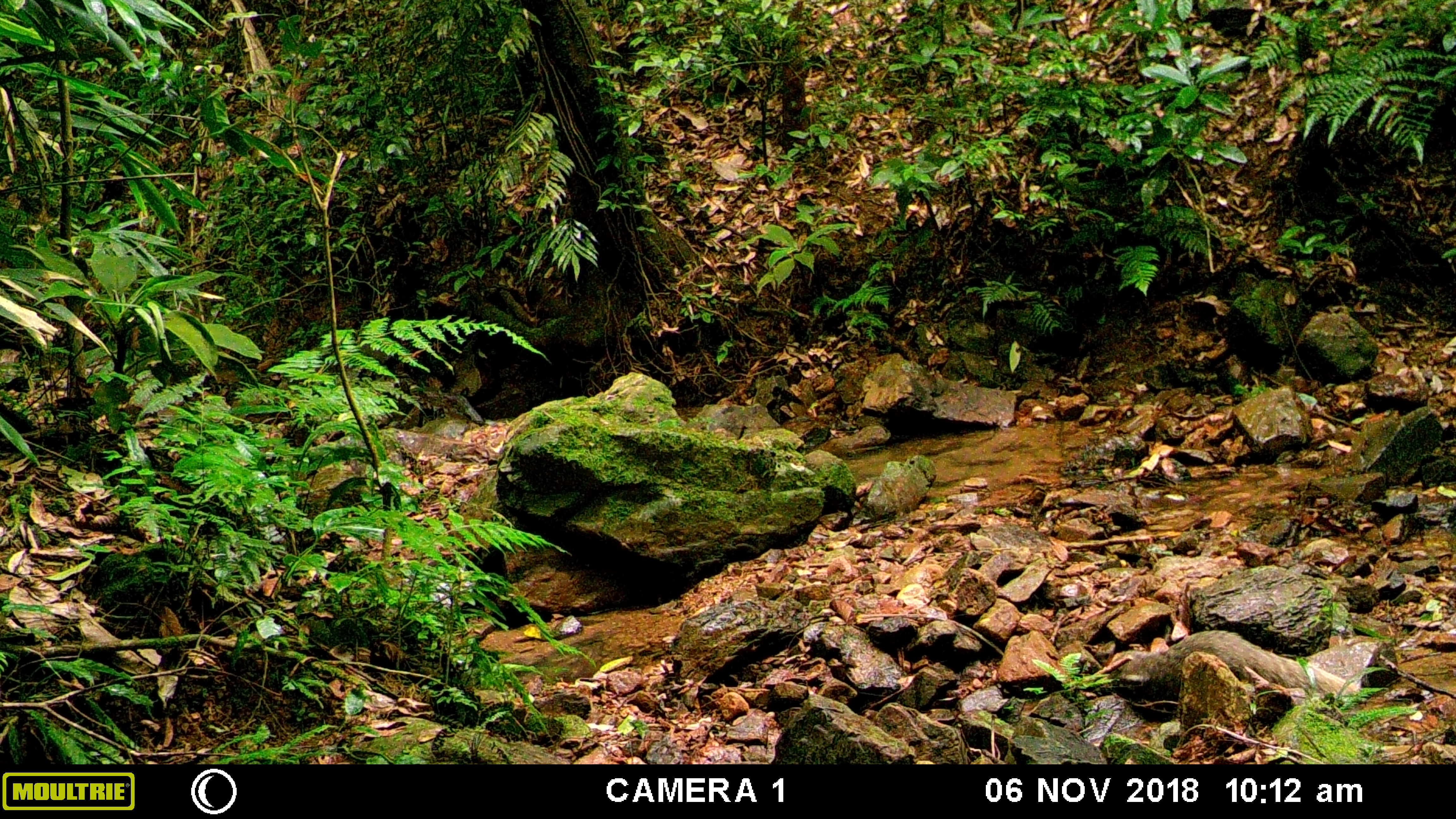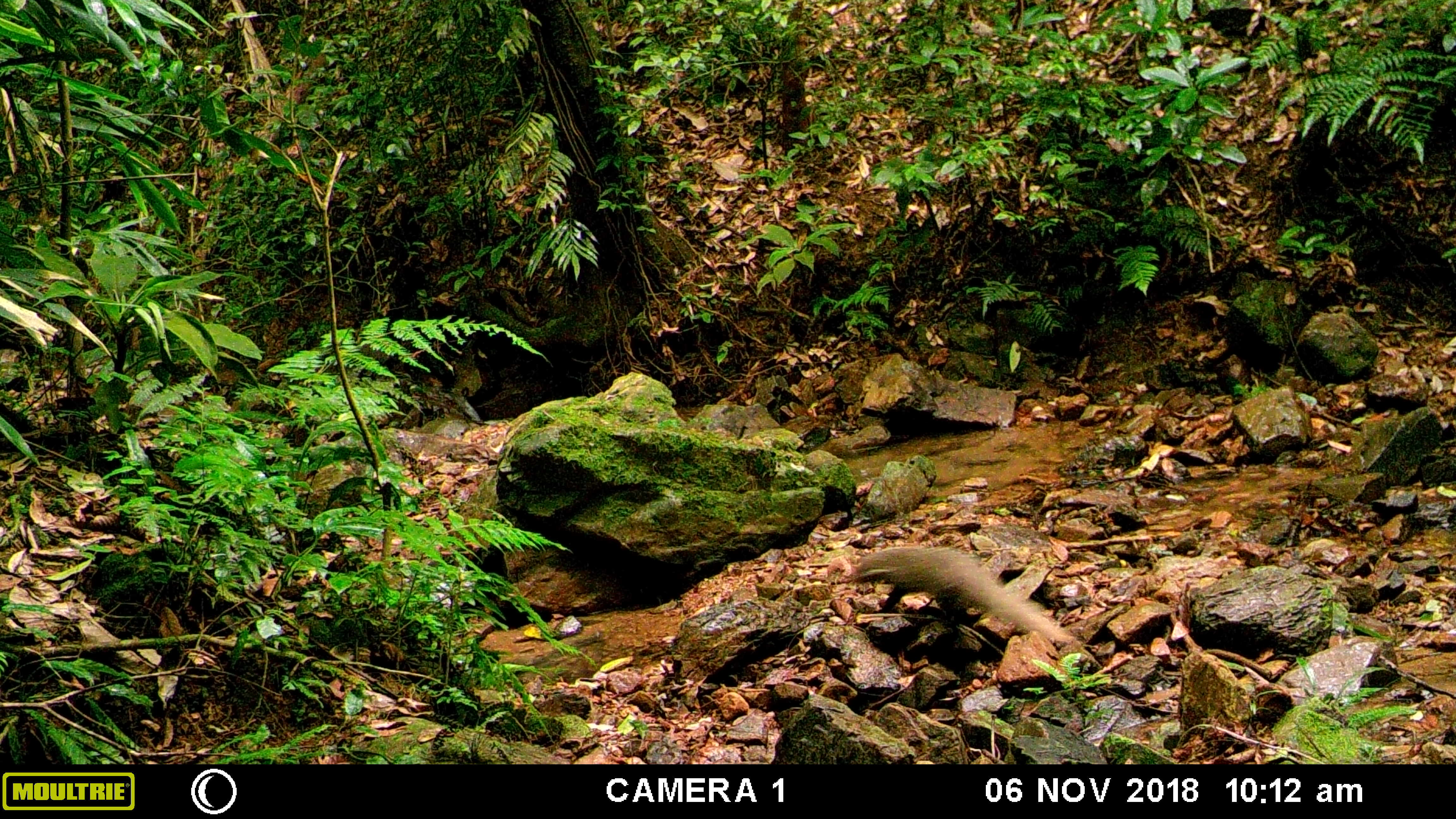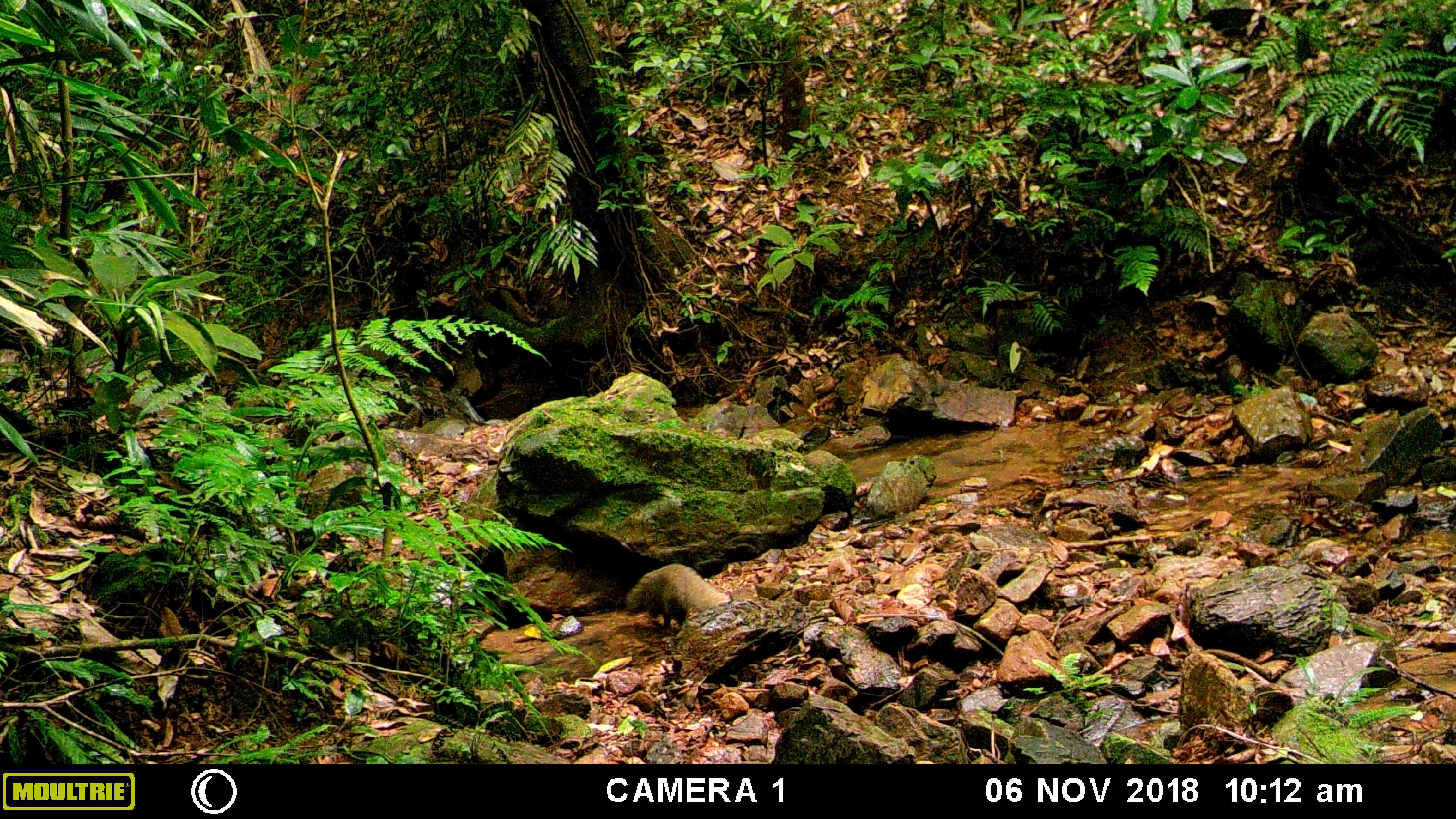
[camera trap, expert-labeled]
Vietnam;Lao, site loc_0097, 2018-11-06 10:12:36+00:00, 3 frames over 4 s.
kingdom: Animalia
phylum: Chordata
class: Mammalia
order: Carnivora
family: Herpestidae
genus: Urva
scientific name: Urva urva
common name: crab-eating mongoose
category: crab eating mongoose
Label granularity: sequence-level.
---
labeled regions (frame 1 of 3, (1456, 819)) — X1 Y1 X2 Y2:
crab eating mongoose: 1097 629 1359 723; 262 453 377 555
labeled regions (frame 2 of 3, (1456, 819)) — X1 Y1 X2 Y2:
crab eating mongoose: 844 538 1080 646; 269 456 369 562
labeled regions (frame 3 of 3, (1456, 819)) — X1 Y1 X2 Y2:
crab eating mongoose: 262 459 364 538; 623 561 733 631